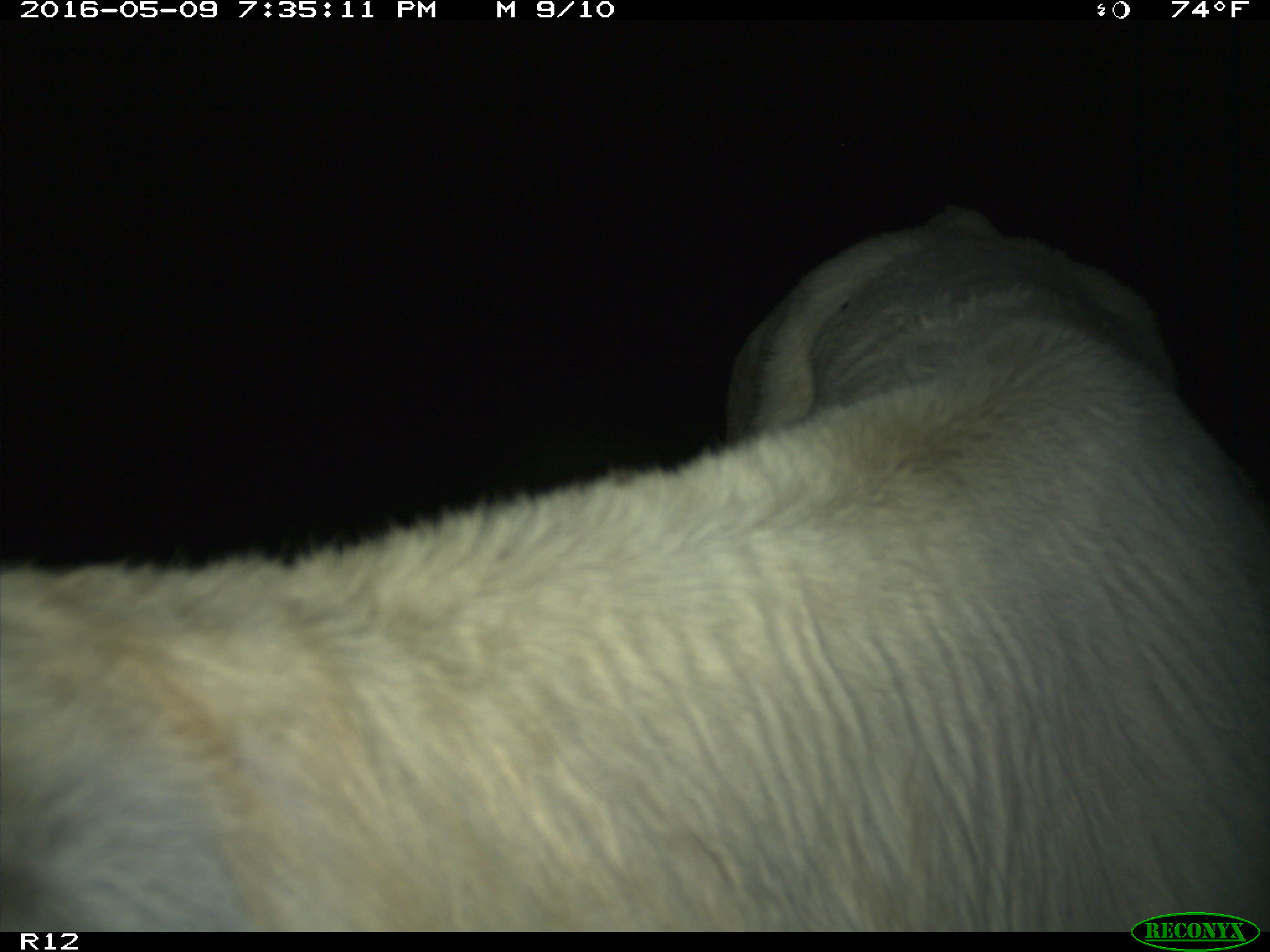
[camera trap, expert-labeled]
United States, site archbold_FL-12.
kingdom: Animalia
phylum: Chordata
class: Mammalia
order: Artiodactyla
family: Bovidae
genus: Bos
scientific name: Bos taurus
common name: domestic cow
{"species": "Bos taurus (domestic cow)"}